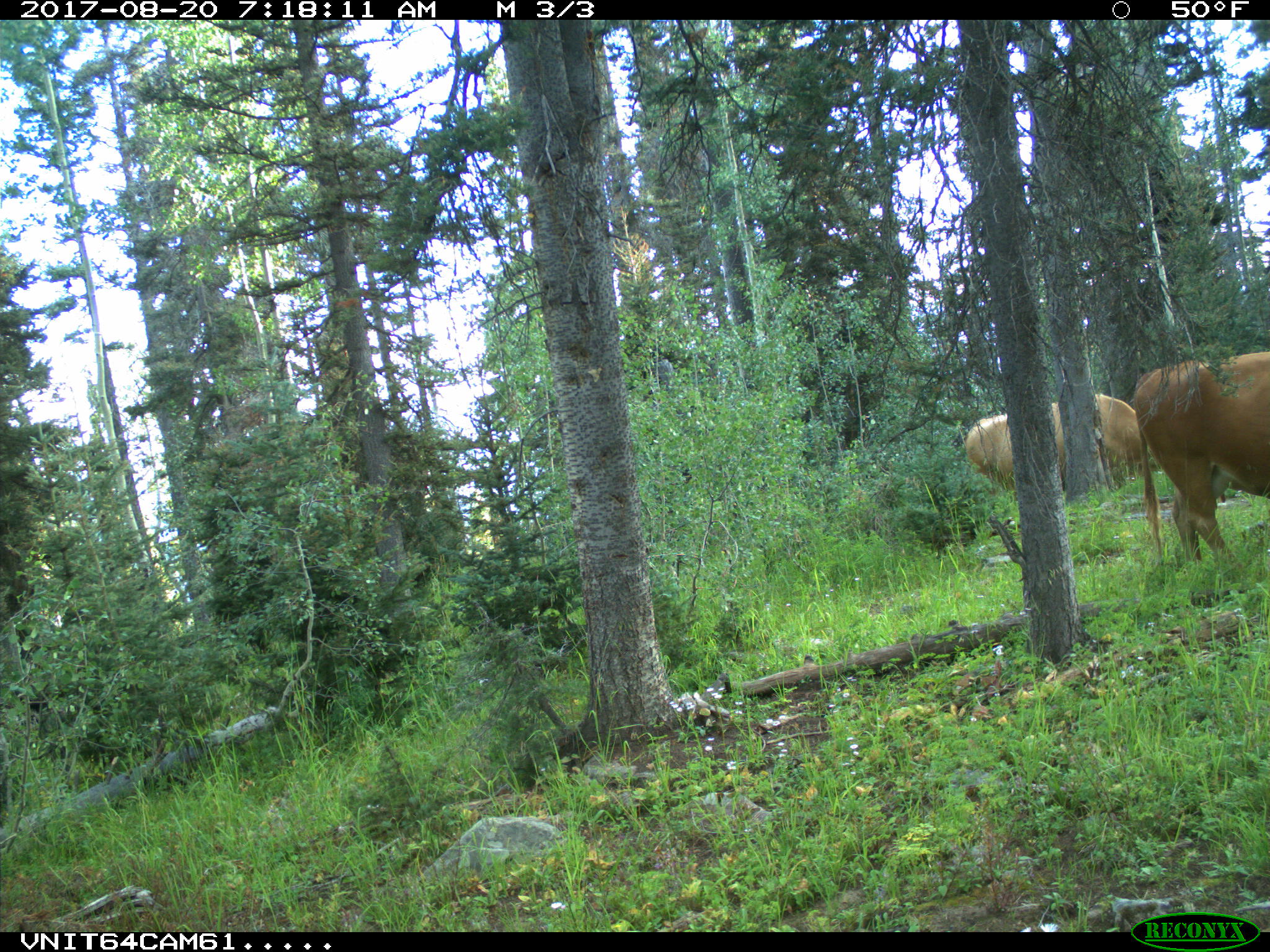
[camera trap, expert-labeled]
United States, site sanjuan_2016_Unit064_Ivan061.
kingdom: Animalia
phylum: Chordata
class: Mammalia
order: Artiodactyla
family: Bovidae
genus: Bos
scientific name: Bos taurus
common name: domestic cow